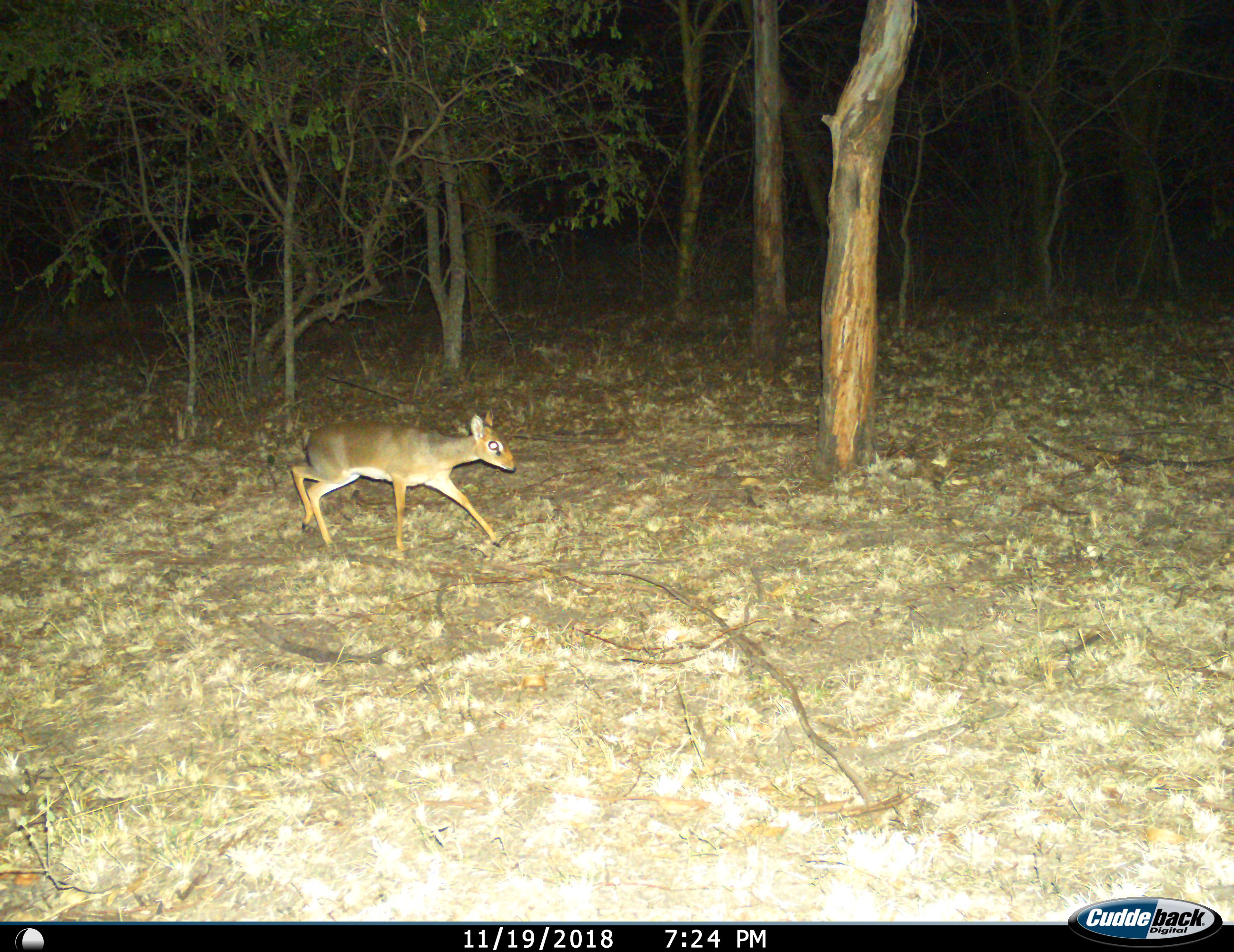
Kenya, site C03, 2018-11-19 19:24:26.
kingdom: Animalia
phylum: Chordata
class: Mammalia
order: Artiodactyla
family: Bovidae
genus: Madoqua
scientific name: Madoqua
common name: dikdik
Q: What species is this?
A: Dikdik (Madoqua).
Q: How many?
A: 1.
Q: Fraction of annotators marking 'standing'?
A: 12%.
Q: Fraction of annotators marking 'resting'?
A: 0%.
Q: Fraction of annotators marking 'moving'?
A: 100%.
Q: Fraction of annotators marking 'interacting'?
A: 0%.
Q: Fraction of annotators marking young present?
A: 12%.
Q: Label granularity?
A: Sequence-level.